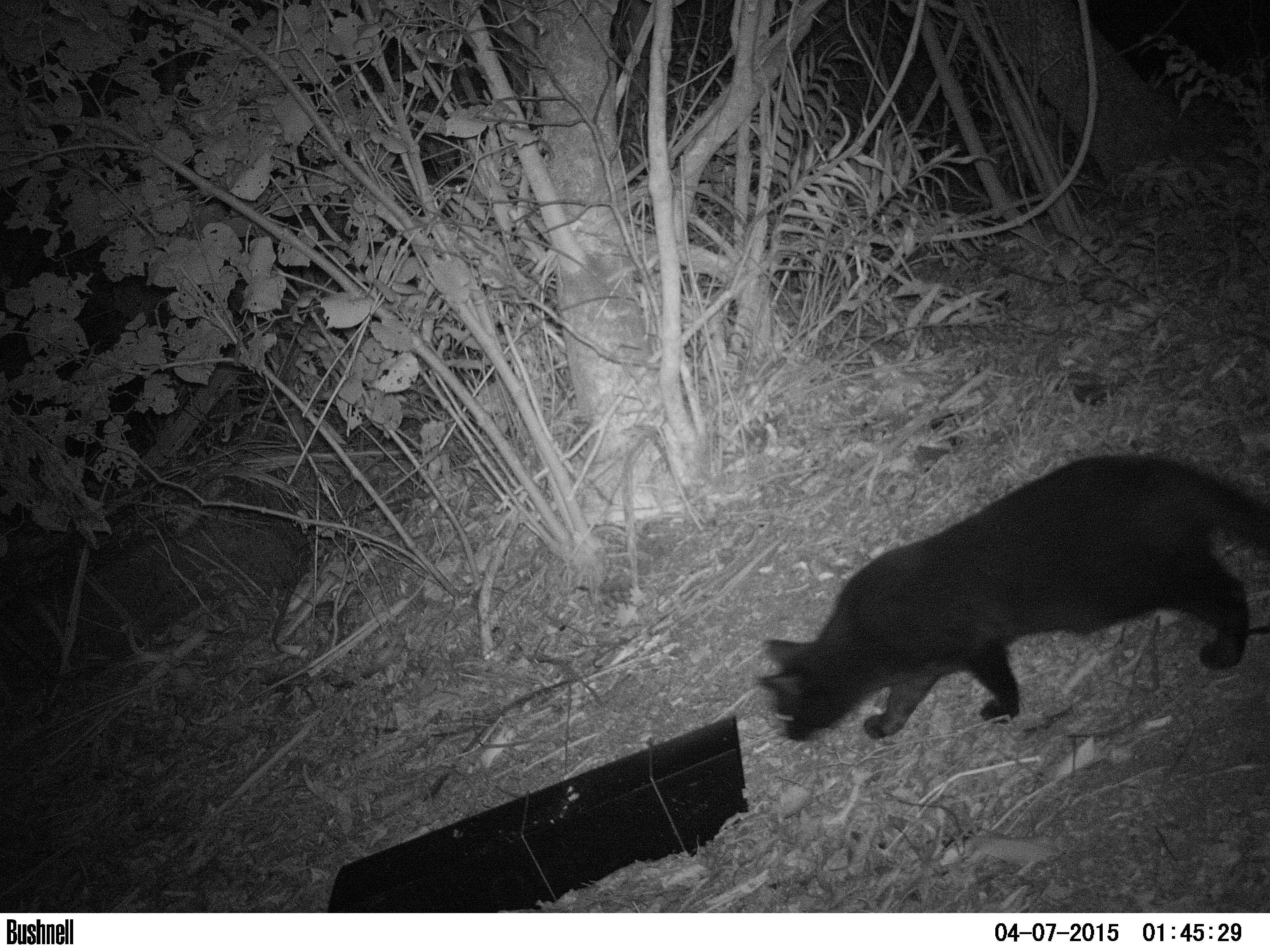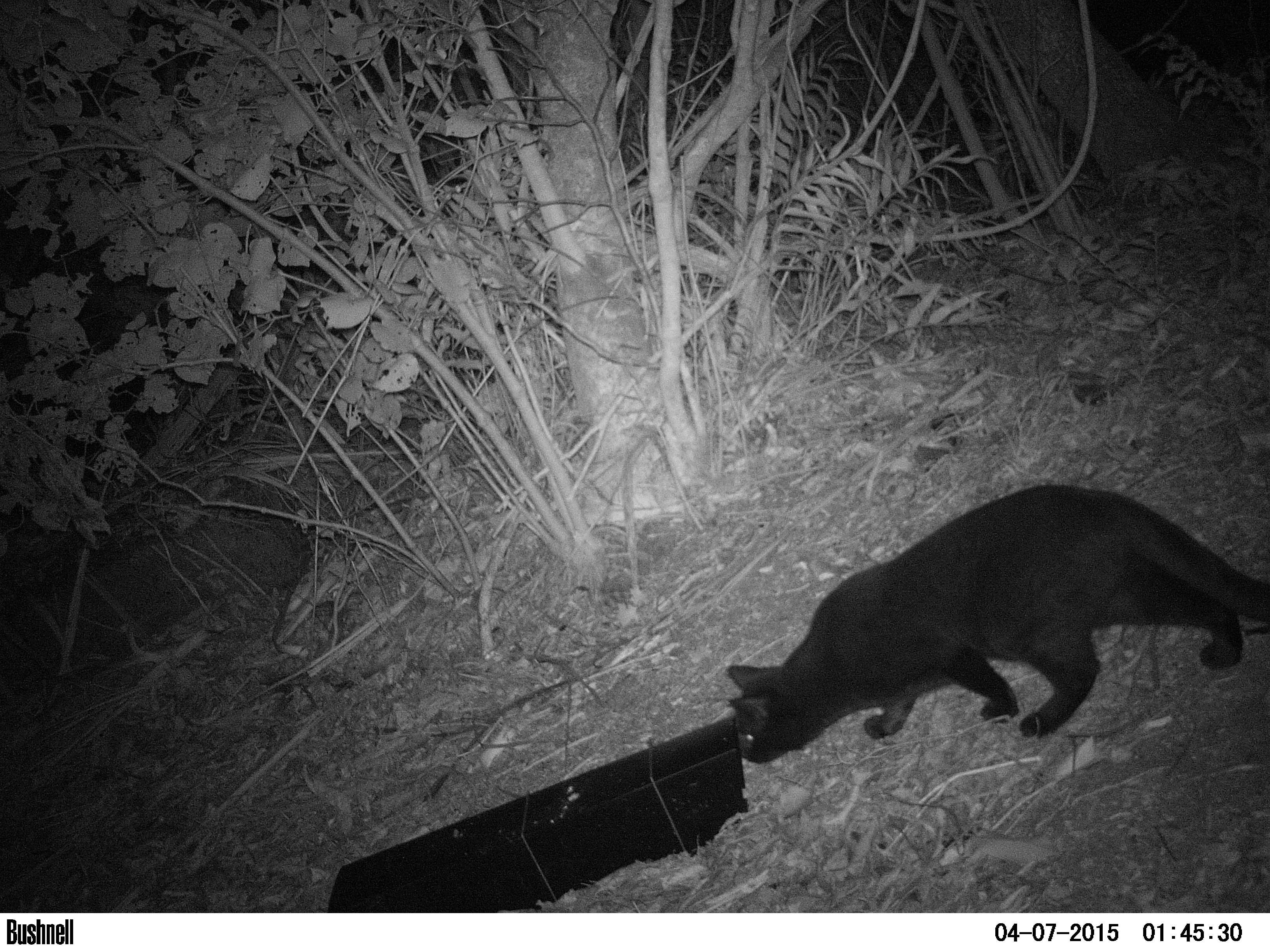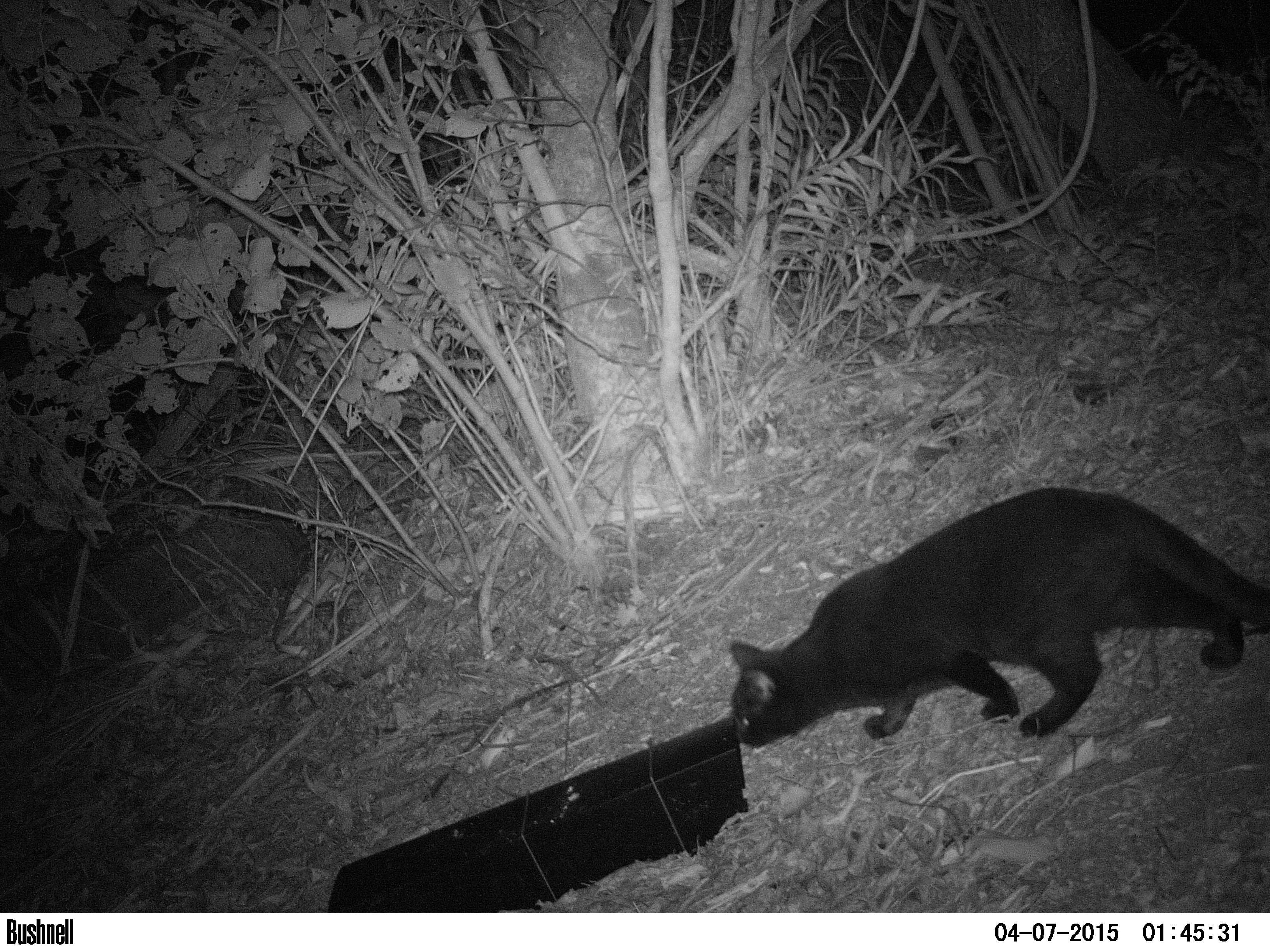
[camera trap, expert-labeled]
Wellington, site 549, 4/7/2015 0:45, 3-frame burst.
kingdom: Animalia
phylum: Chordata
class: Mammalia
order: Carnivora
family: Felidae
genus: Felis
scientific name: Felis catus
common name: cat